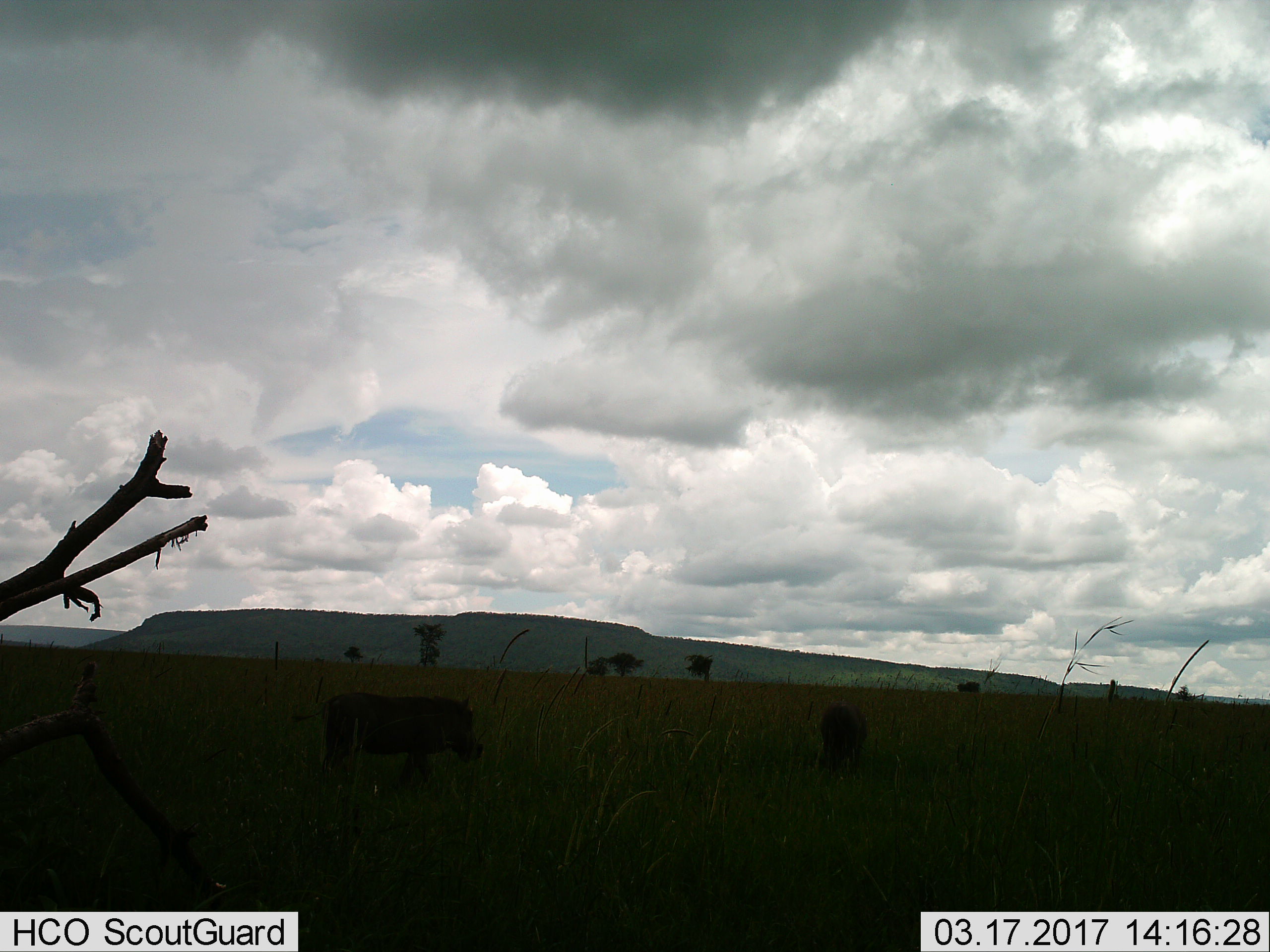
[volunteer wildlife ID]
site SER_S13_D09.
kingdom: Animalia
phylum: Chordata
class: Mammalia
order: Artiodactyla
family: Suidae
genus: Phacochoerus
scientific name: Phacochoerus africanus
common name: warthog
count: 2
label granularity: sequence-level